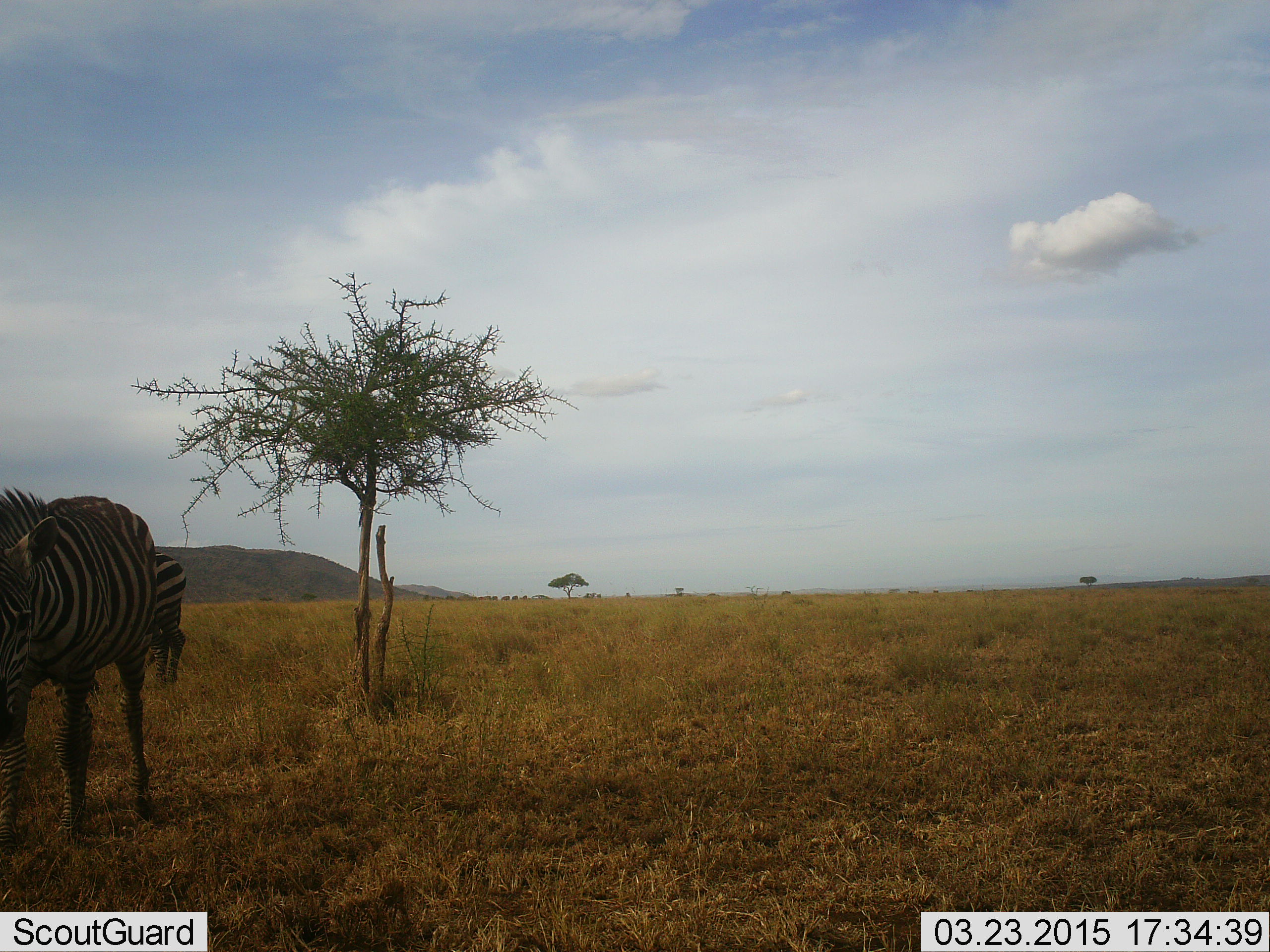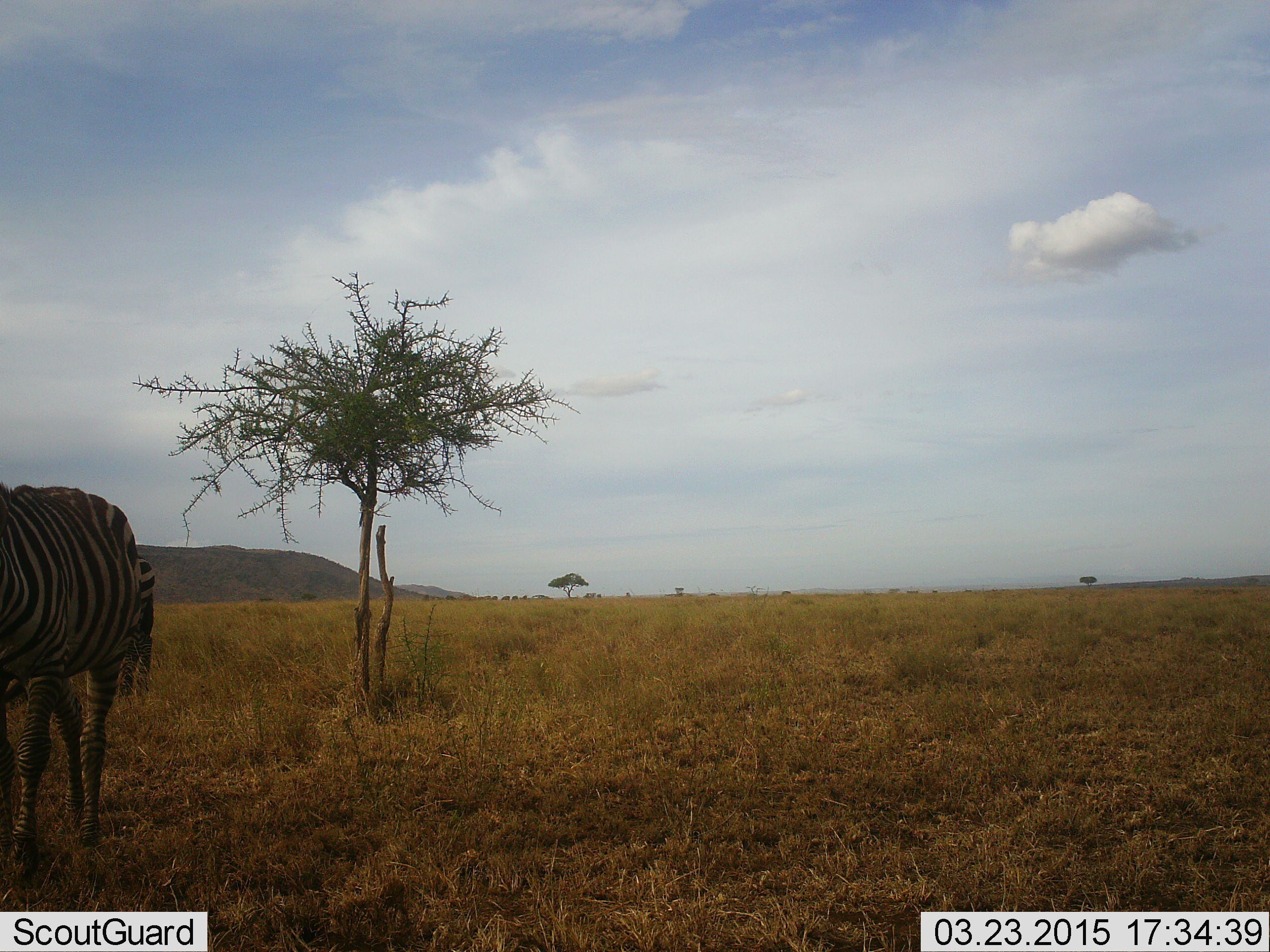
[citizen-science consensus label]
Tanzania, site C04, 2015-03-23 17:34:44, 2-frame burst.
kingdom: Animalia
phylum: Chordata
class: Mammalia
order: Perissodactyla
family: Equidae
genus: Equus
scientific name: Equus quagga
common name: plains zebra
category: zebra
Zebra (plains zebra) (Equus quagga), count 2. Behavior (volunteer vote fractions): standing 10%, resting 0%, moving 90%, interacting 0%. Young present (vote fraction): 0%. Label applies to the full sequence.